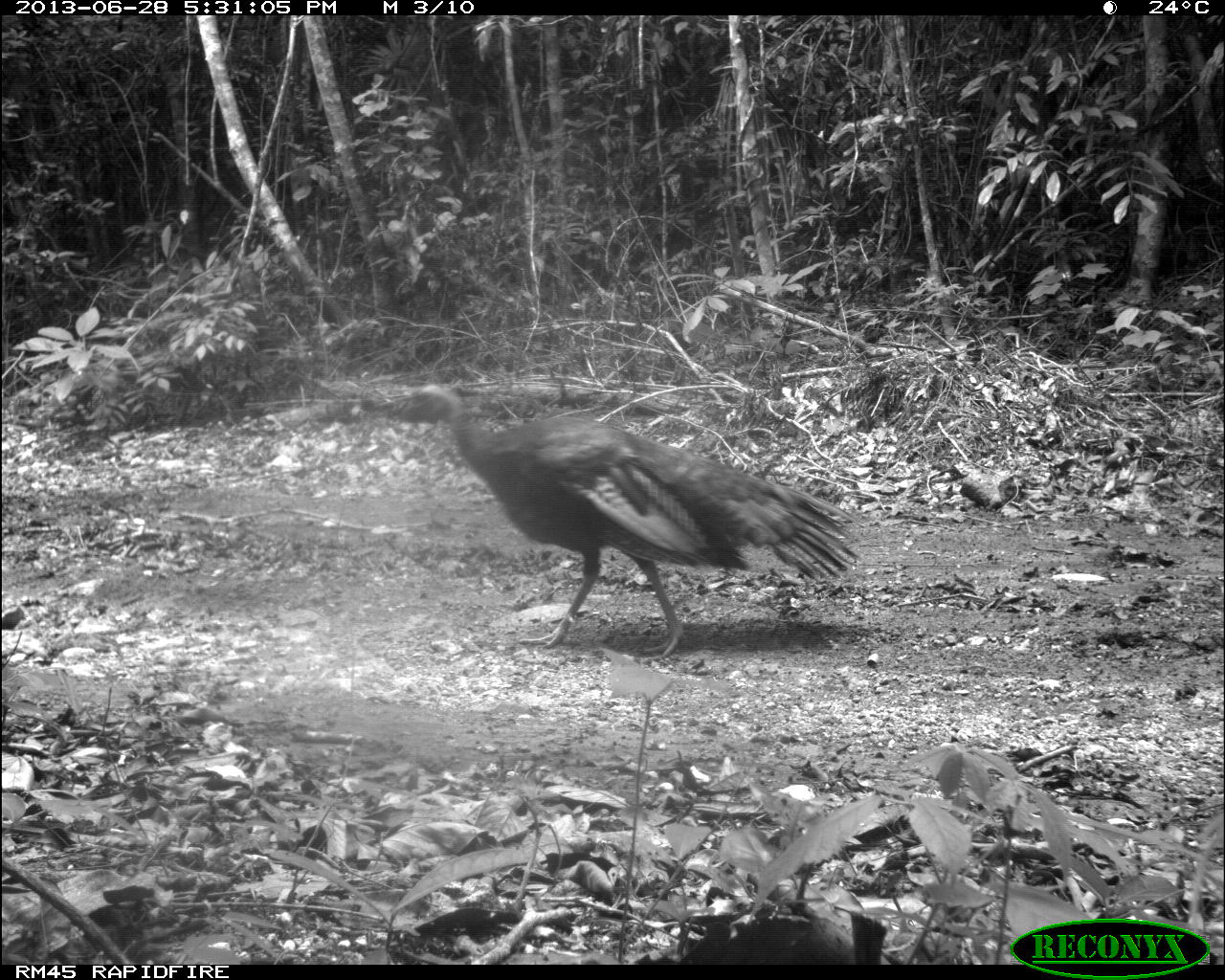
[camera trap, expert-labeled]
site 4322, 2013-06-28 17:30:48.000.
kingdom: Animalia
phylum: Chordata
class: Aves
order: Galliformes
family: Phasianidae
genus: Meleagris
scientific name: Meleagris ocellata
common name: ocellated turkey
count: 1